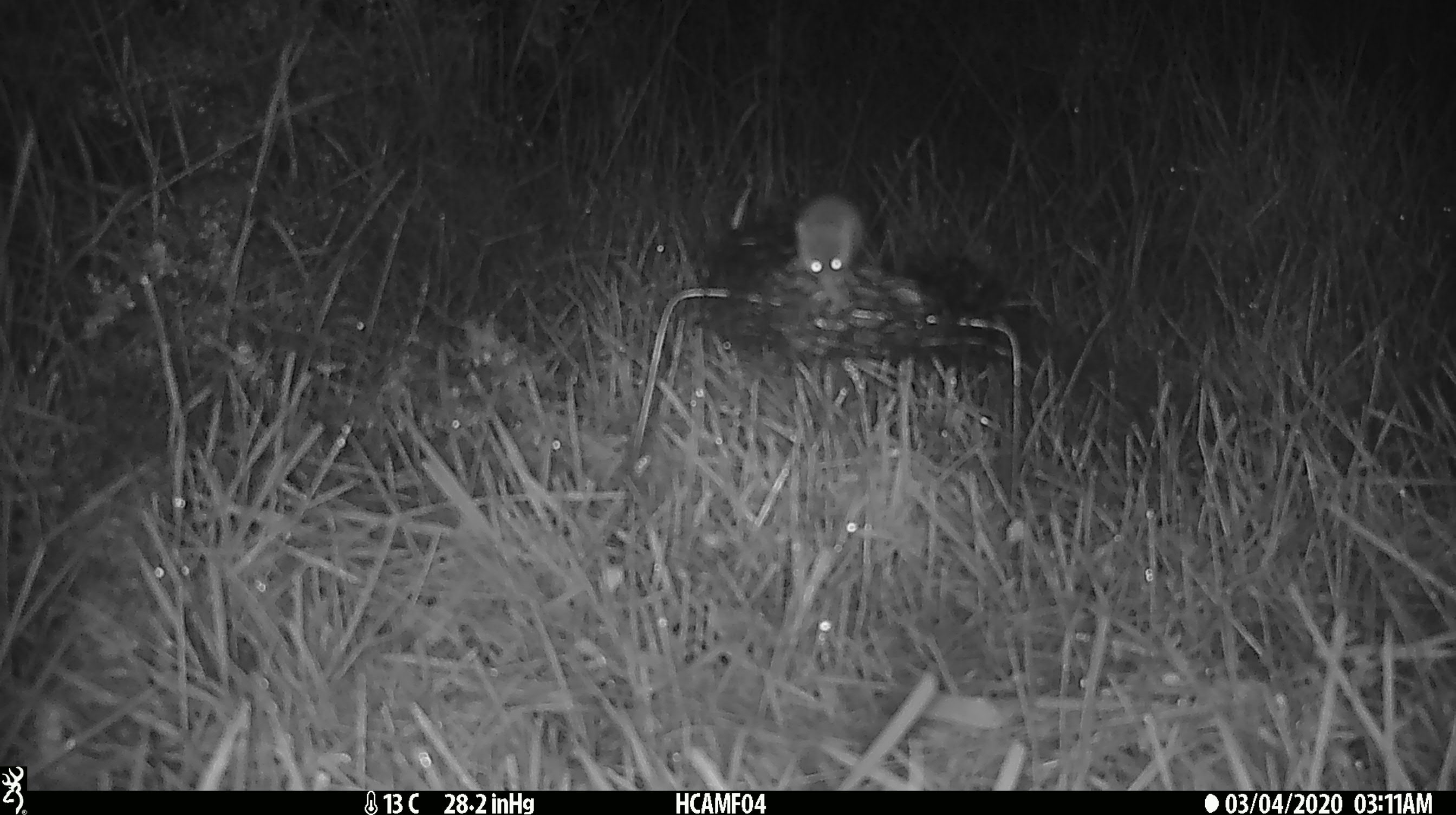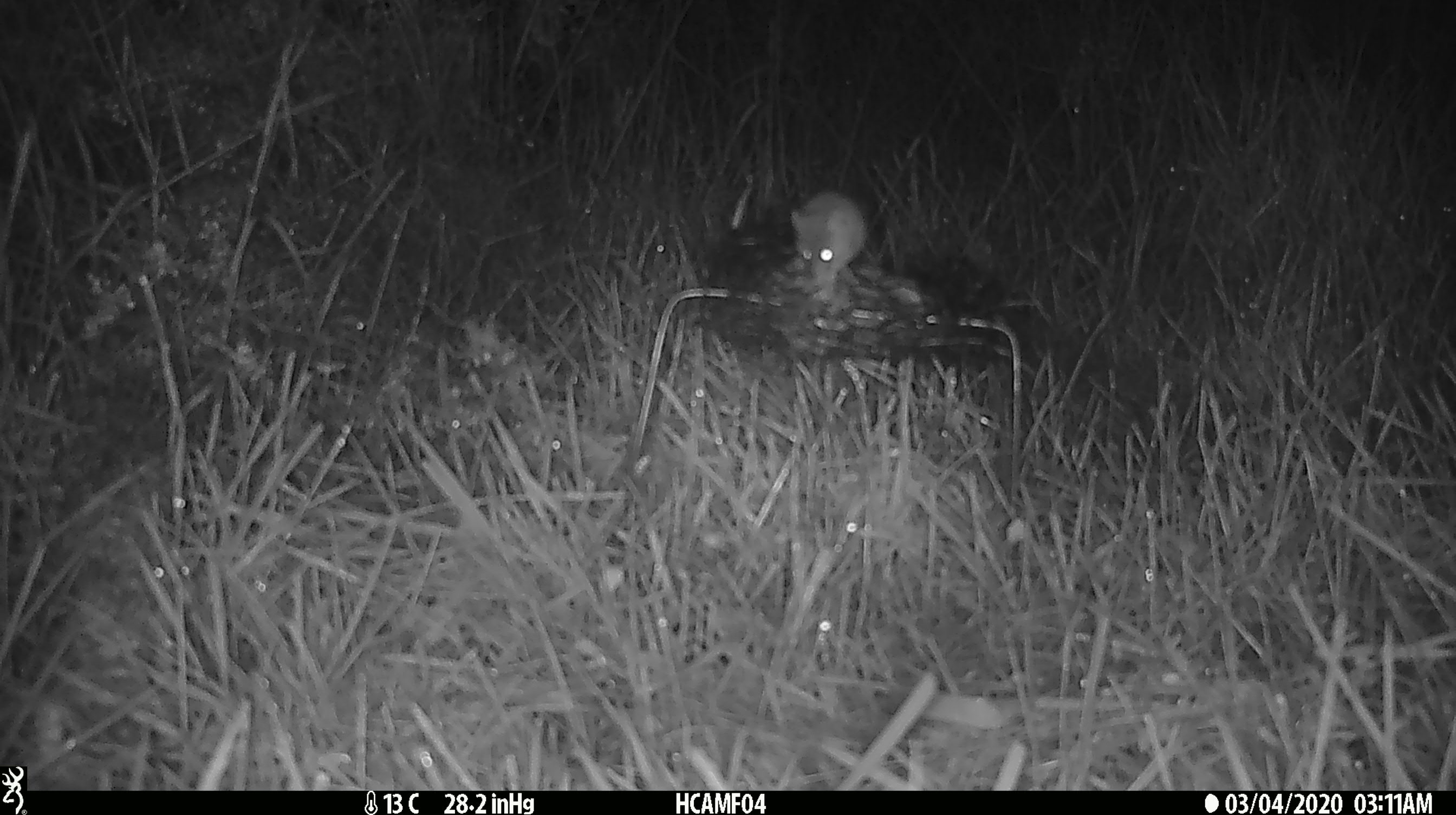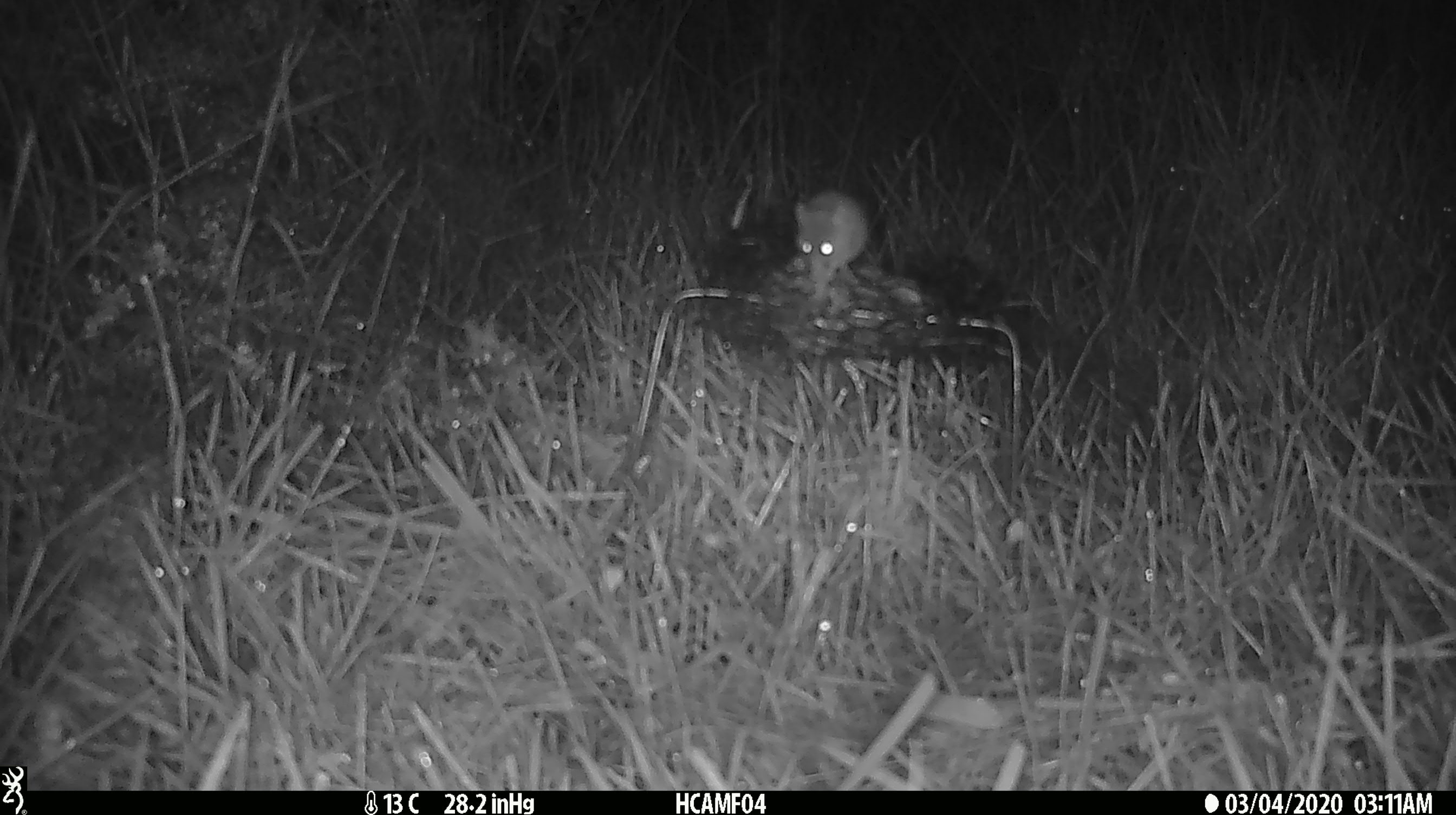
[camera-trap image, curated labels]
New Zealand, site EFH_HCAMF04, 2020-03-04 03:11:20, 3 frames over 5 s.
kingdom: Animalia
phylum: Chordata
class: Mammalia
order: Rodentia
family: Muridae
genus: Mus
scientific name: Mus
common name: mouse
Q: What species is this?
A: Mouse (Mus).